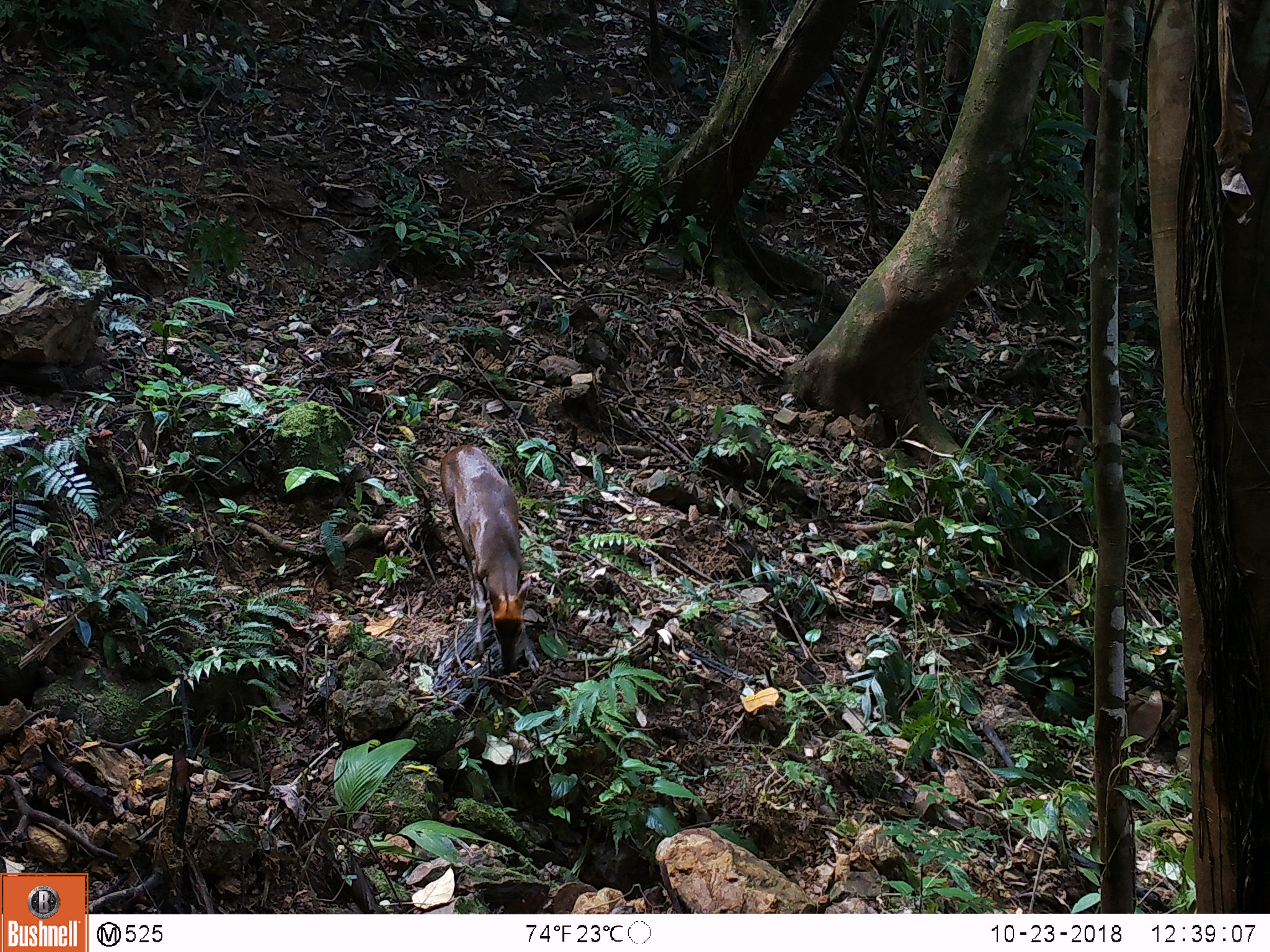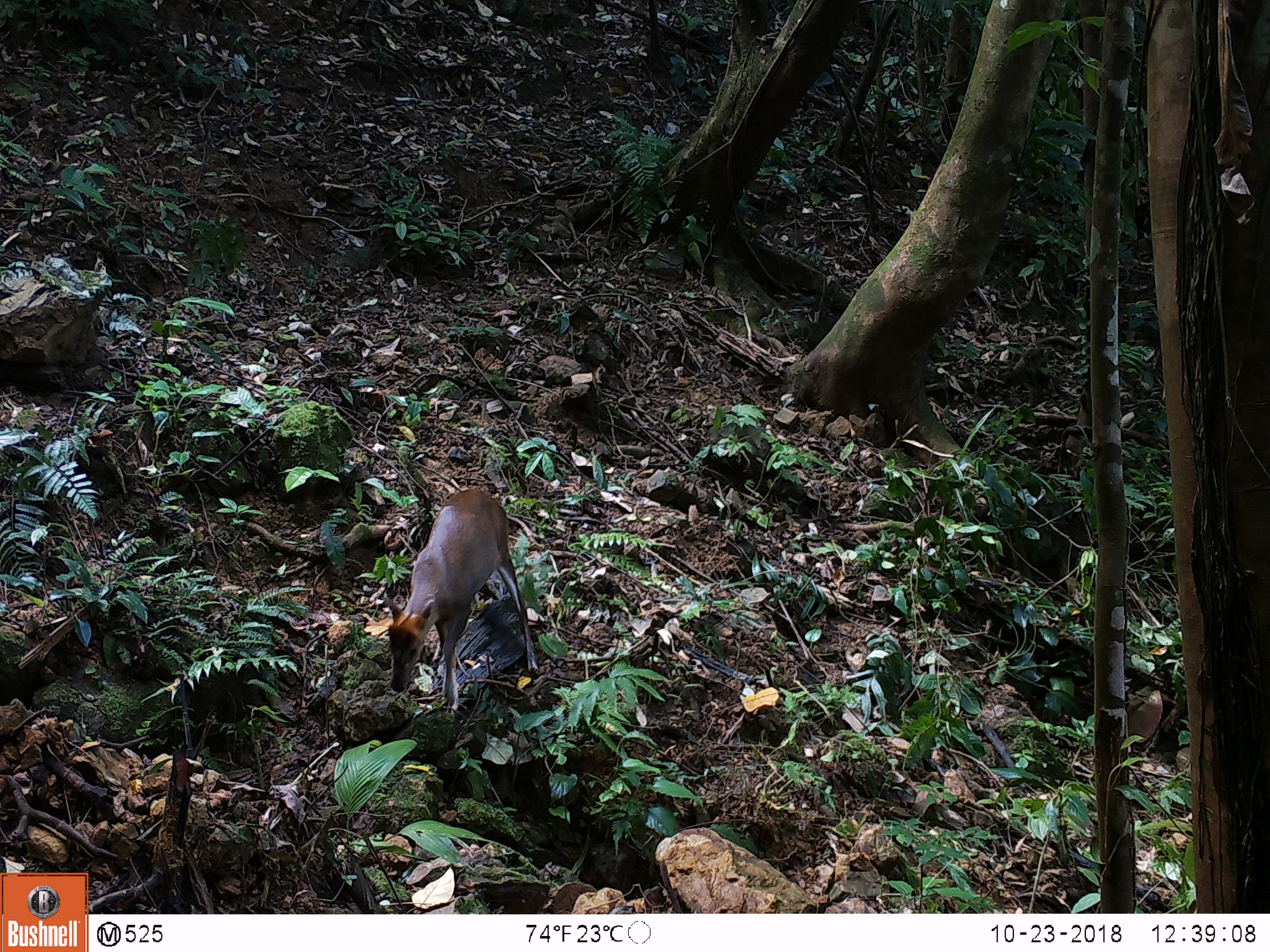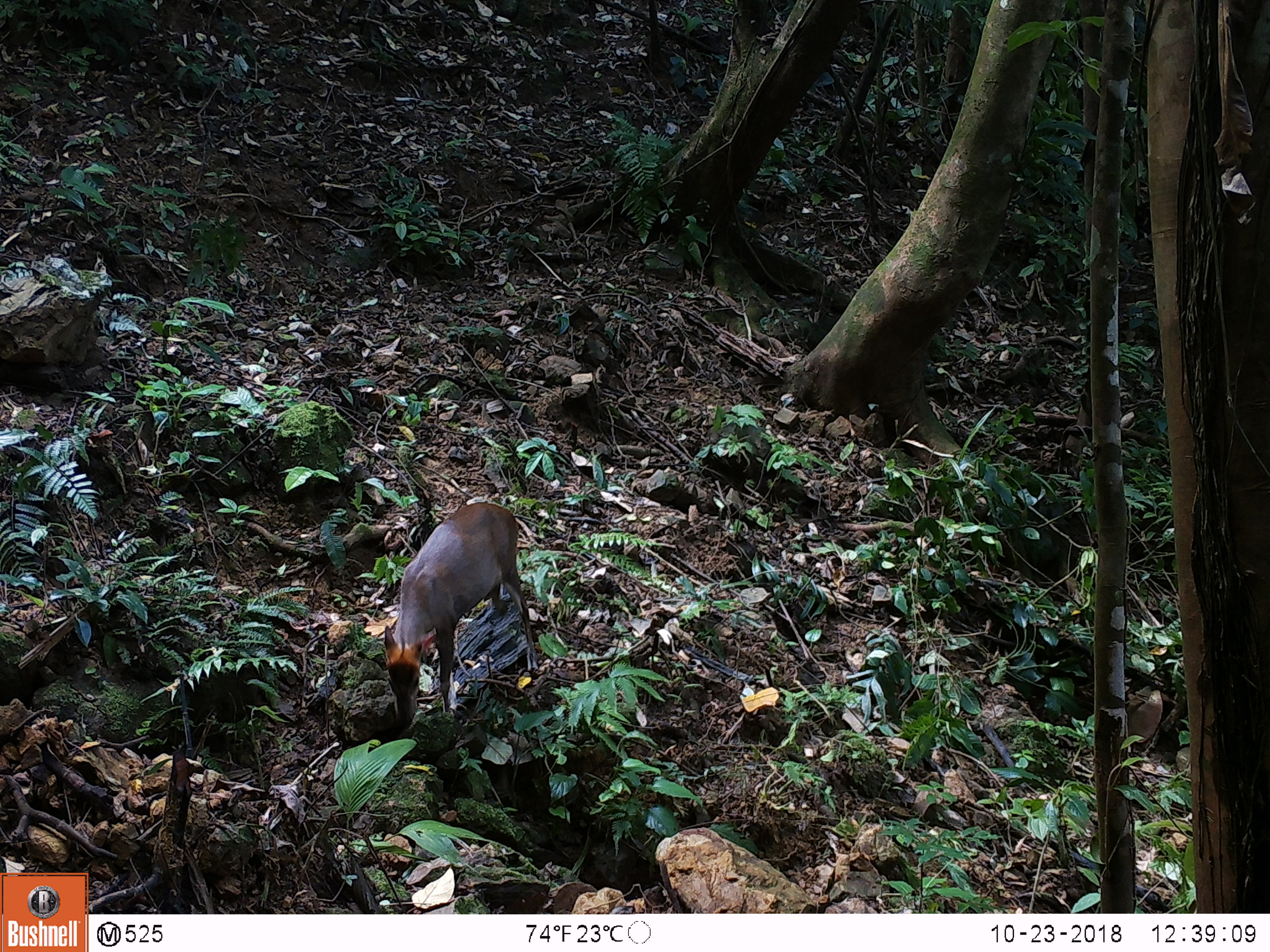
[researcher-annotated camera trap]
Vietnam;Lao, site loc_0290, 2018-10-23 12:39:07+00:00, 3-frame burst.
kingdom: Animalia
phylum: Chordata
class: Mammalia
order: Artiodactyla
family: Cervidae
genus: Muntiacus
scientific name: Muntiacus rooseveltorum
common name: roosevelt's muntjac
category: roosevelts muntjac group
Roosevelts muntjac group (roosevelt's muntjac) (Muntiacus rooseveltorum). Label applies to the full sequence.